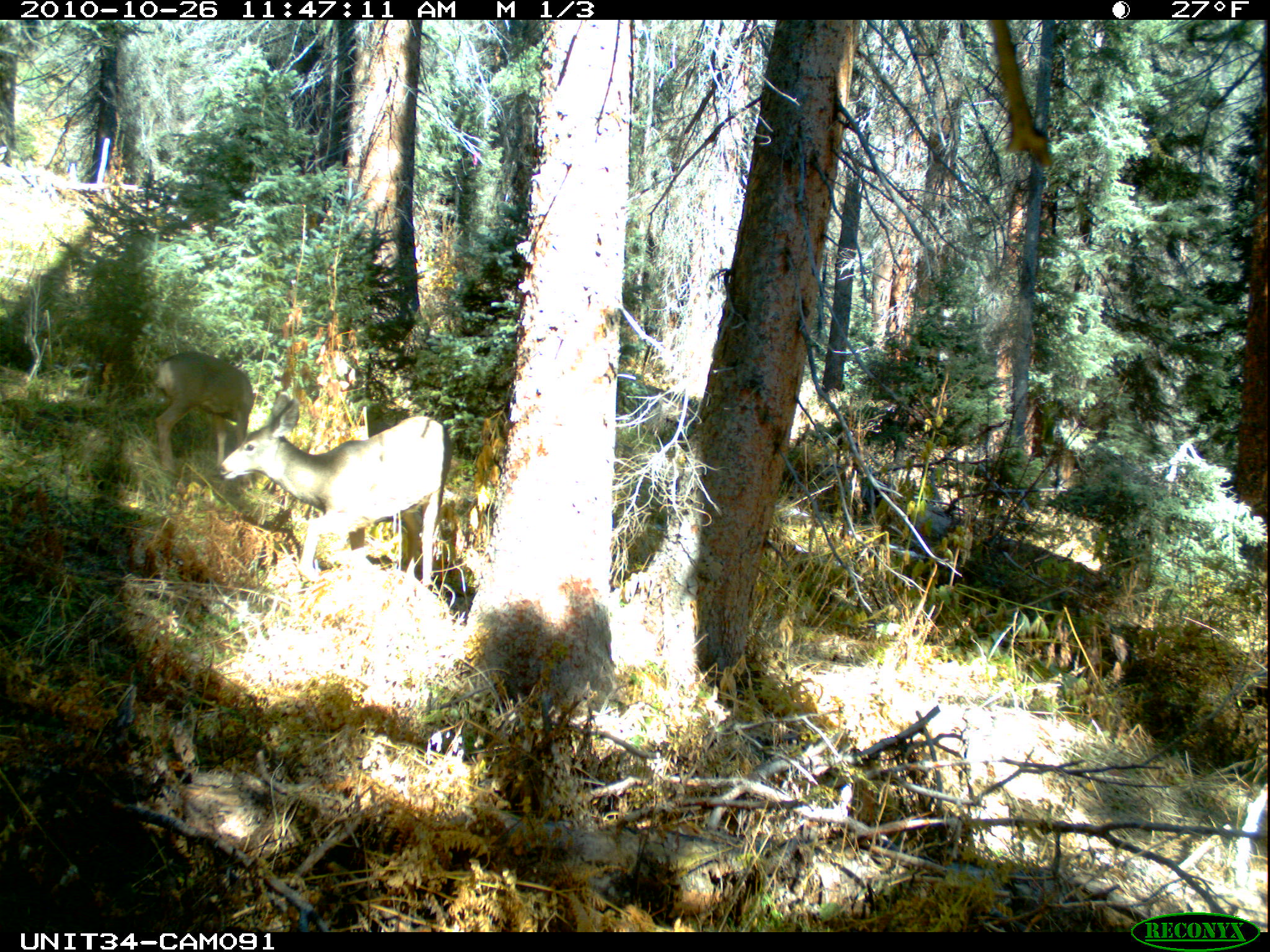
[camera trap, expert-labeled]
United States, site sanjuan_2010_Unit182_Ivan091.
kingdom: Animalia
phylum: Chordata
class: Mammalia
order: Artiodactyla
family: Cervidae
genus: Odocoileus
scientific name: Odocoileus hemionus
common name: mule deer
Odocoileus hemionus (mule deer).